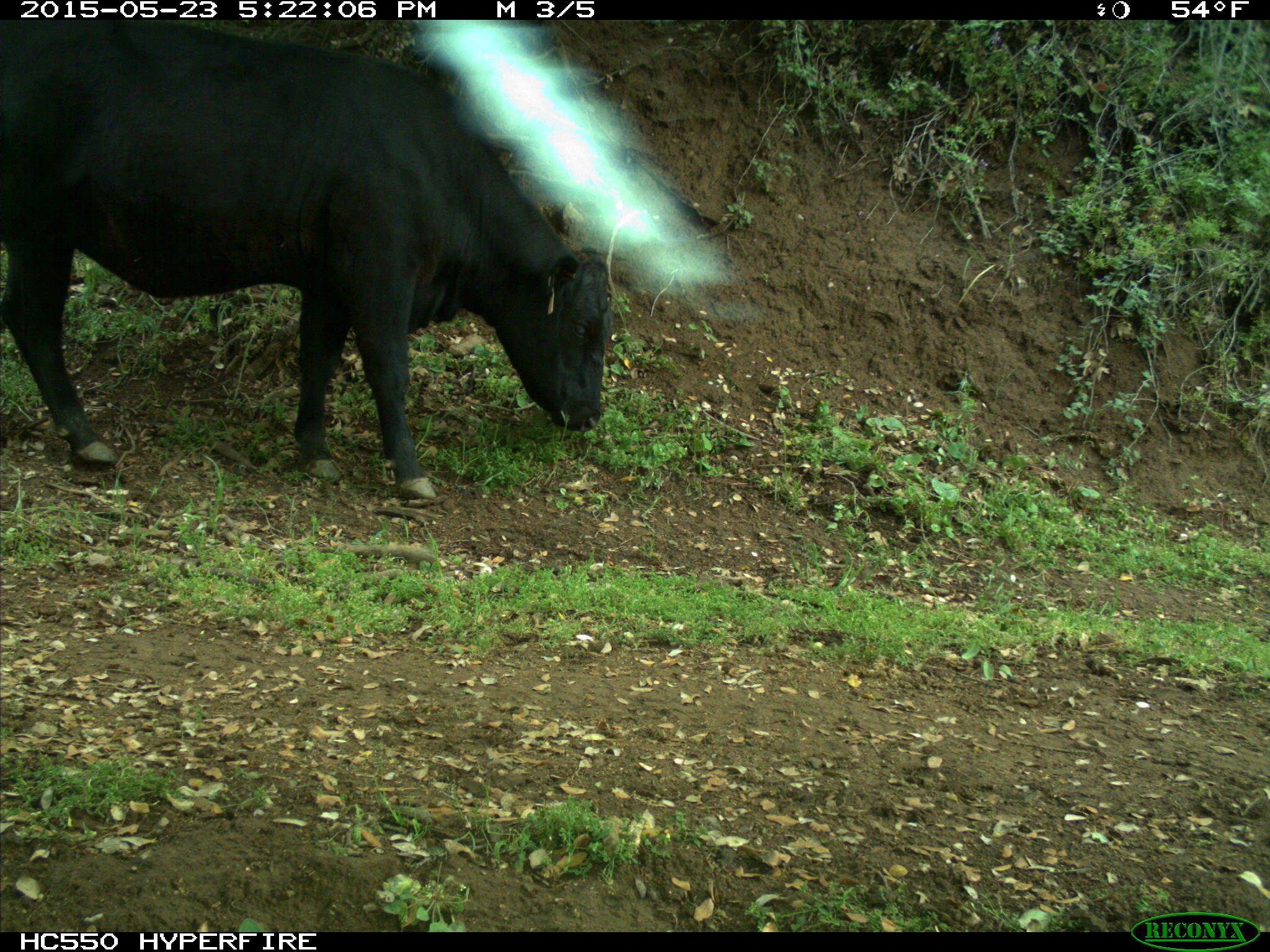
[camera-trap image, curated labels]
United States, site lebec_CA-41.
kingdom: Animalia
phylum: Chordata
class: Mammalia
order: Artiodactyla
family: Bovidae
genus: Bos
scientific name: Bos taurus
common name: domestic cow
Bos taurus (domestic cow).